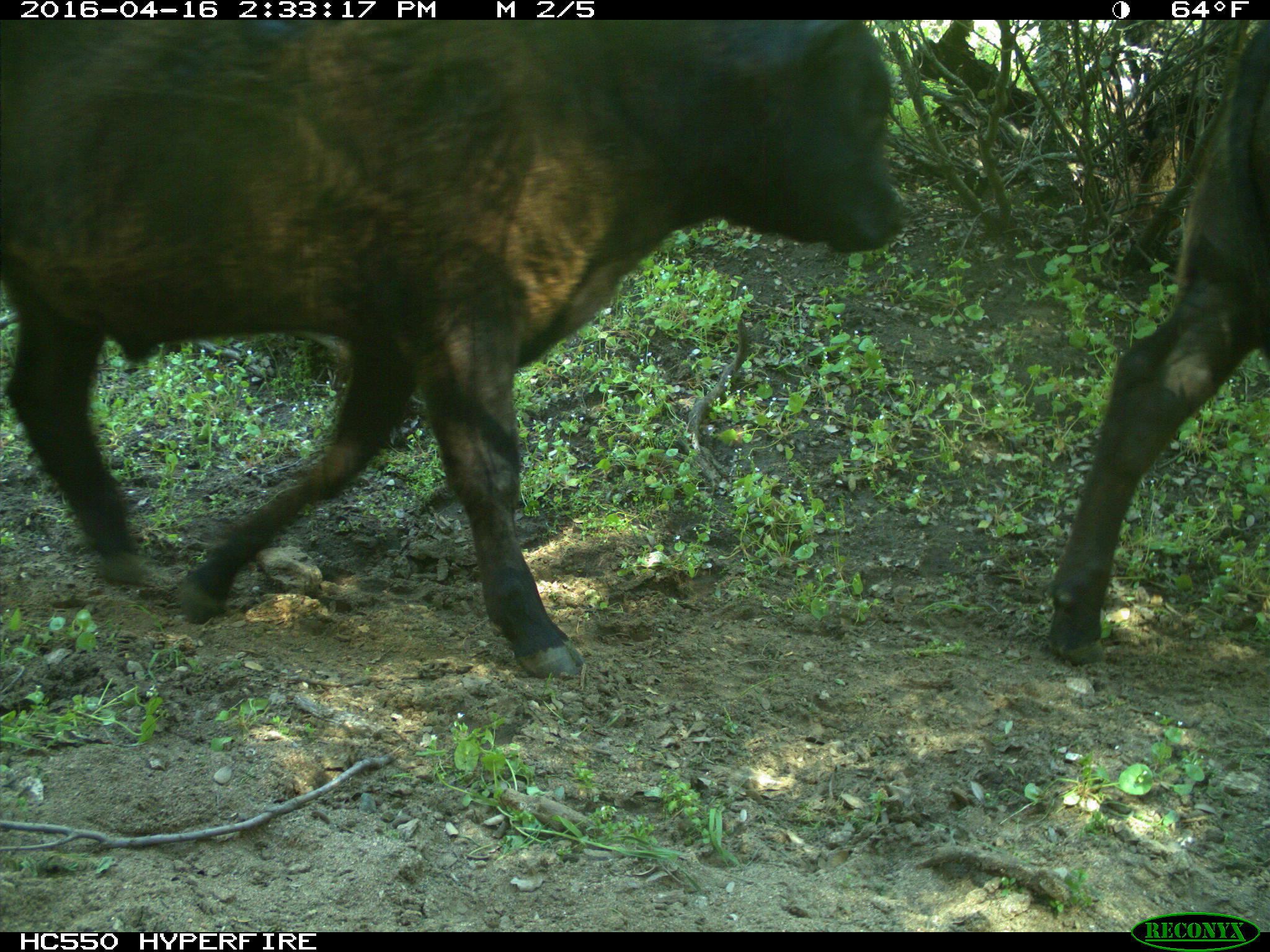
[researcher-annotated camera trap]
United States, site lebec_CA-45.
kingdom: Animalia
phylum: Chordata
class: Mammalia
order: Artiodactyla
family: Bovidae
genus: Bos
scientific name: Bos taurus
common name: domestic cow